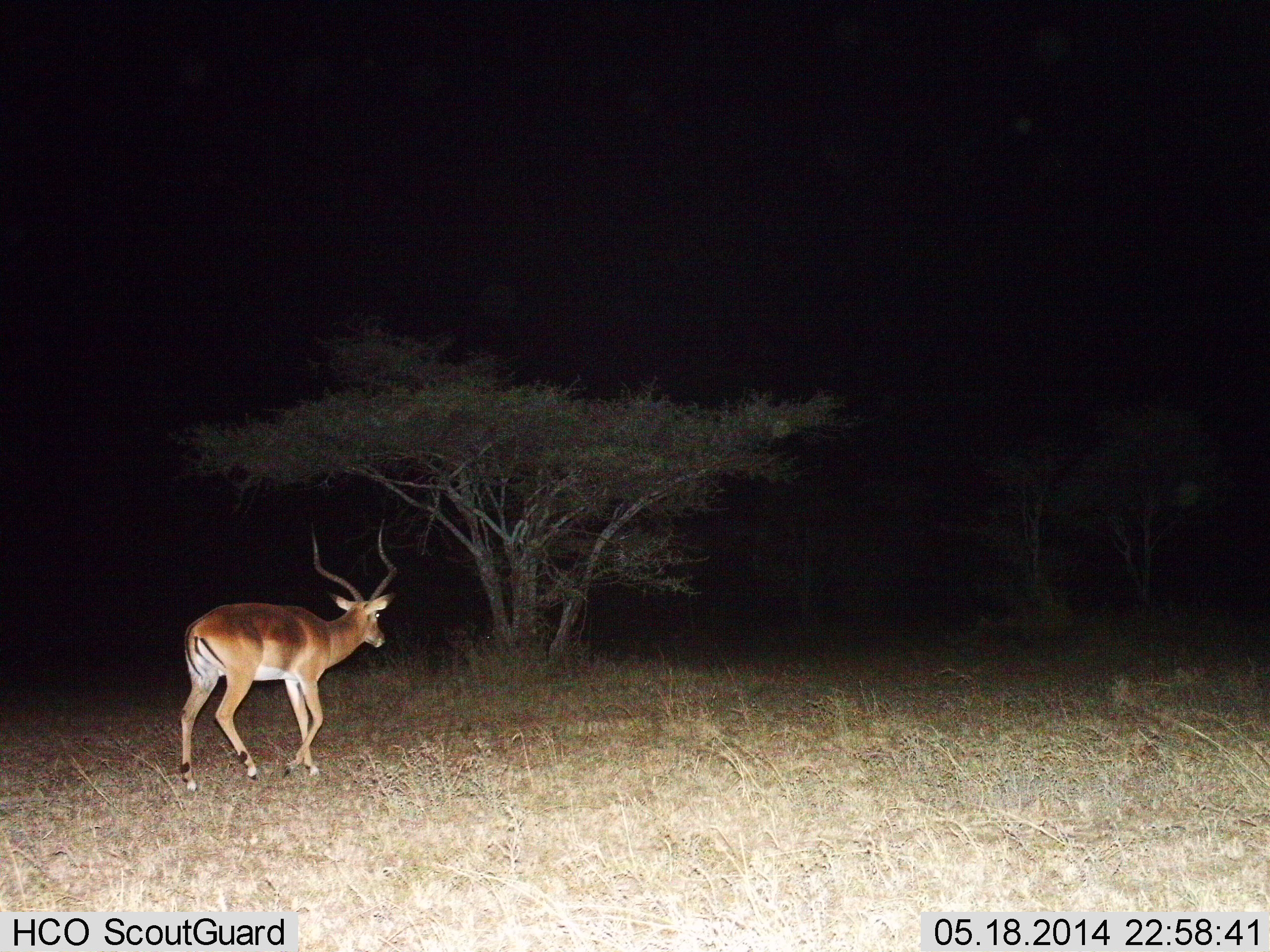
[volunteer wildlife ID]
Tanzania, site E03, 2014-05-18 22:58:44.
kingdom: Animalia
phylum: Chordata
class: Mammalia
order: Artiodactyla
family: Bovidae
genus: Aepyceros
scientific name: Aepyceros melampus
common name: impala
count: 1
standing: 0%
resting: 0%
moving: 100%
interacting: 0%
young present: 0%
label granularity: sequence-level